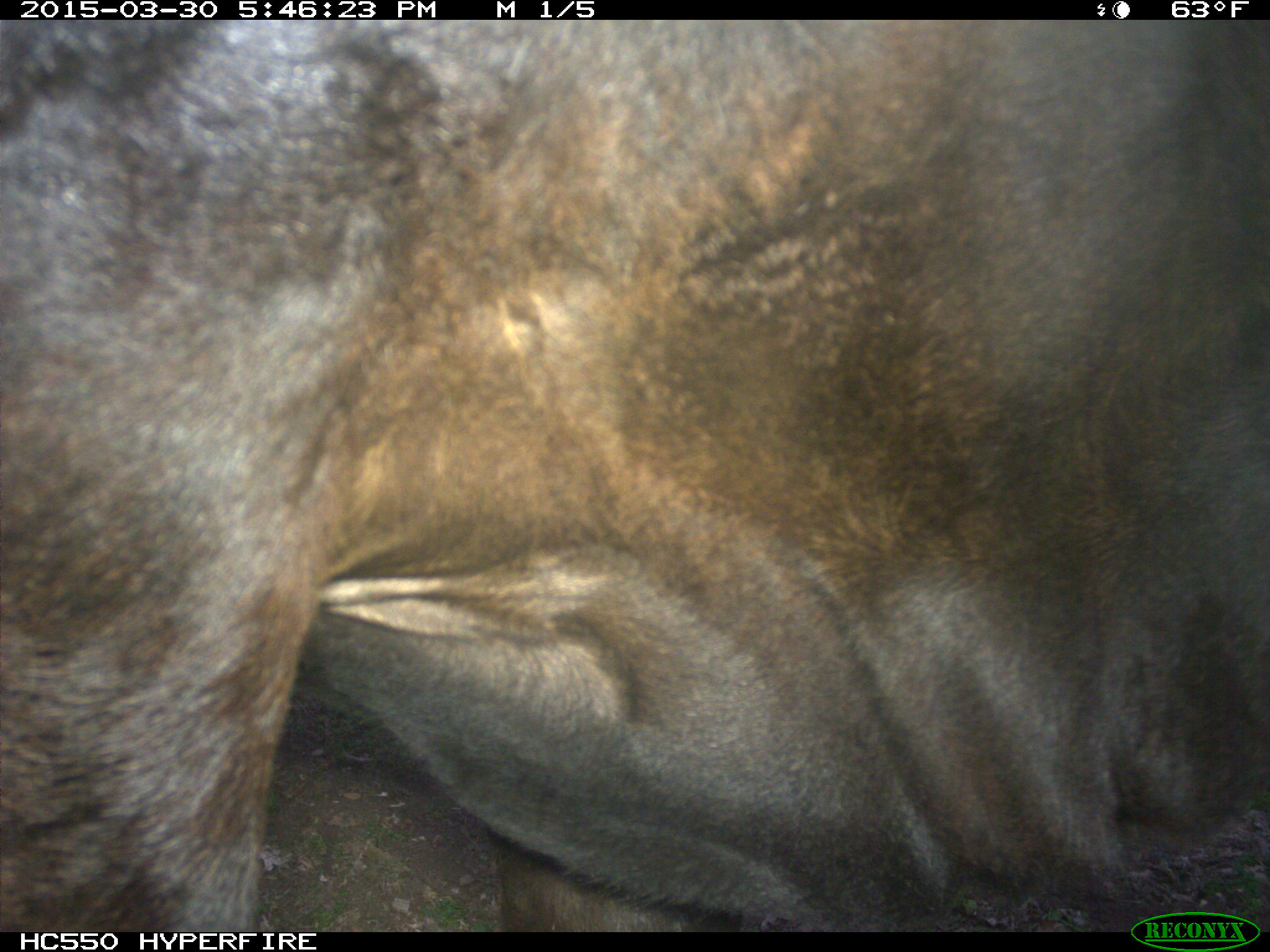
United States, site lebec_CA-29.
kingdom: Animalia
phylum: Chordata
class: Mammalia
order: Artiodactyla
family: Bovidae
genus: Bos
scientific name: Bos taurus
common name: domestic cow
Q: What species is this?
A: Bos taurus (domestic cow).